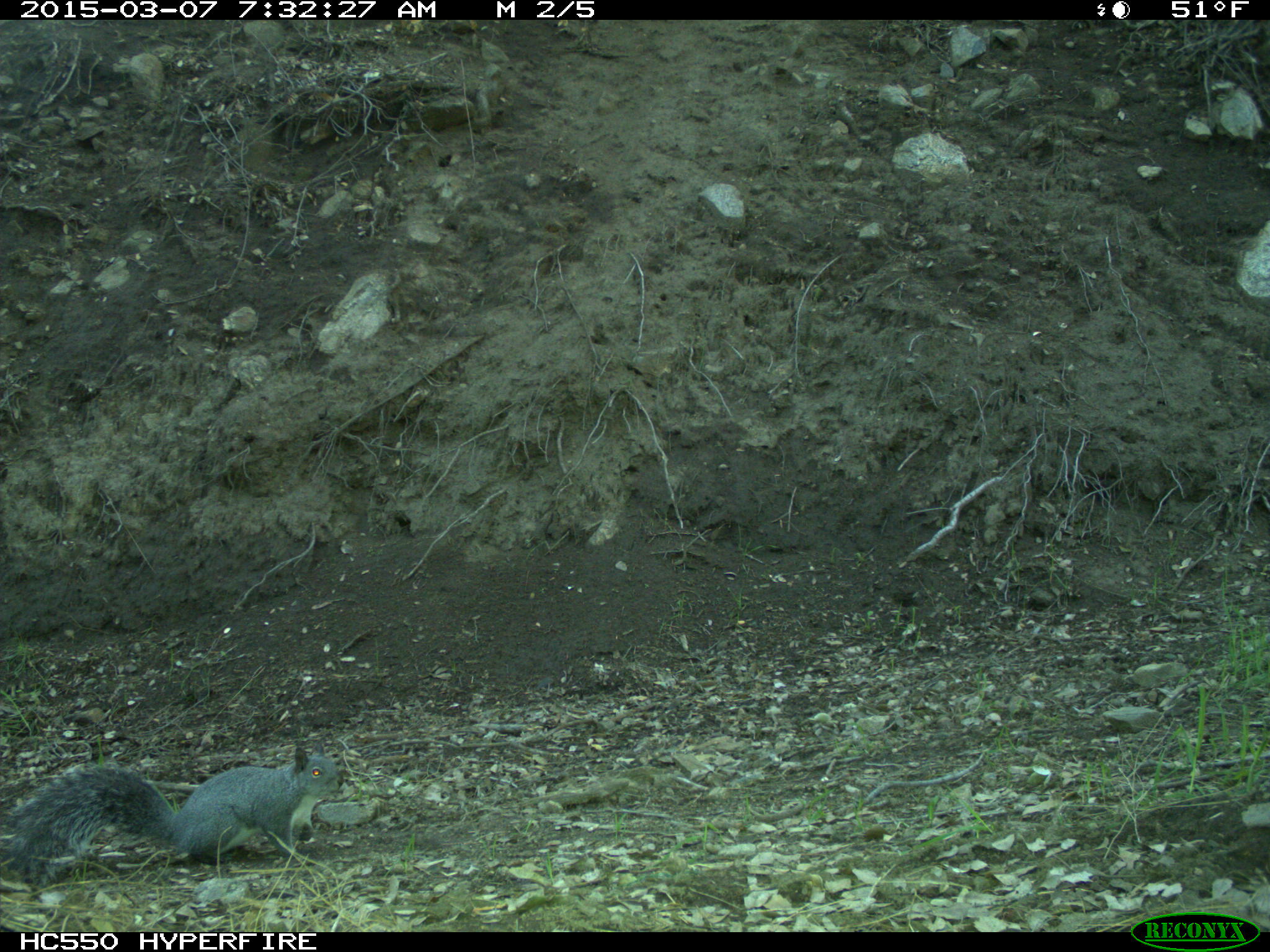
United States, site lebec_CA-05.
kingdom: Animalia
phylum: Chordata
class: Mammalia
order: Rodentia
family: Sciuridae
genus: Sciurus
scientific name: Sciurus carolinensis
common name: eastern gray squirrel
Sciurus carolinensis (eastern gray squirrel).